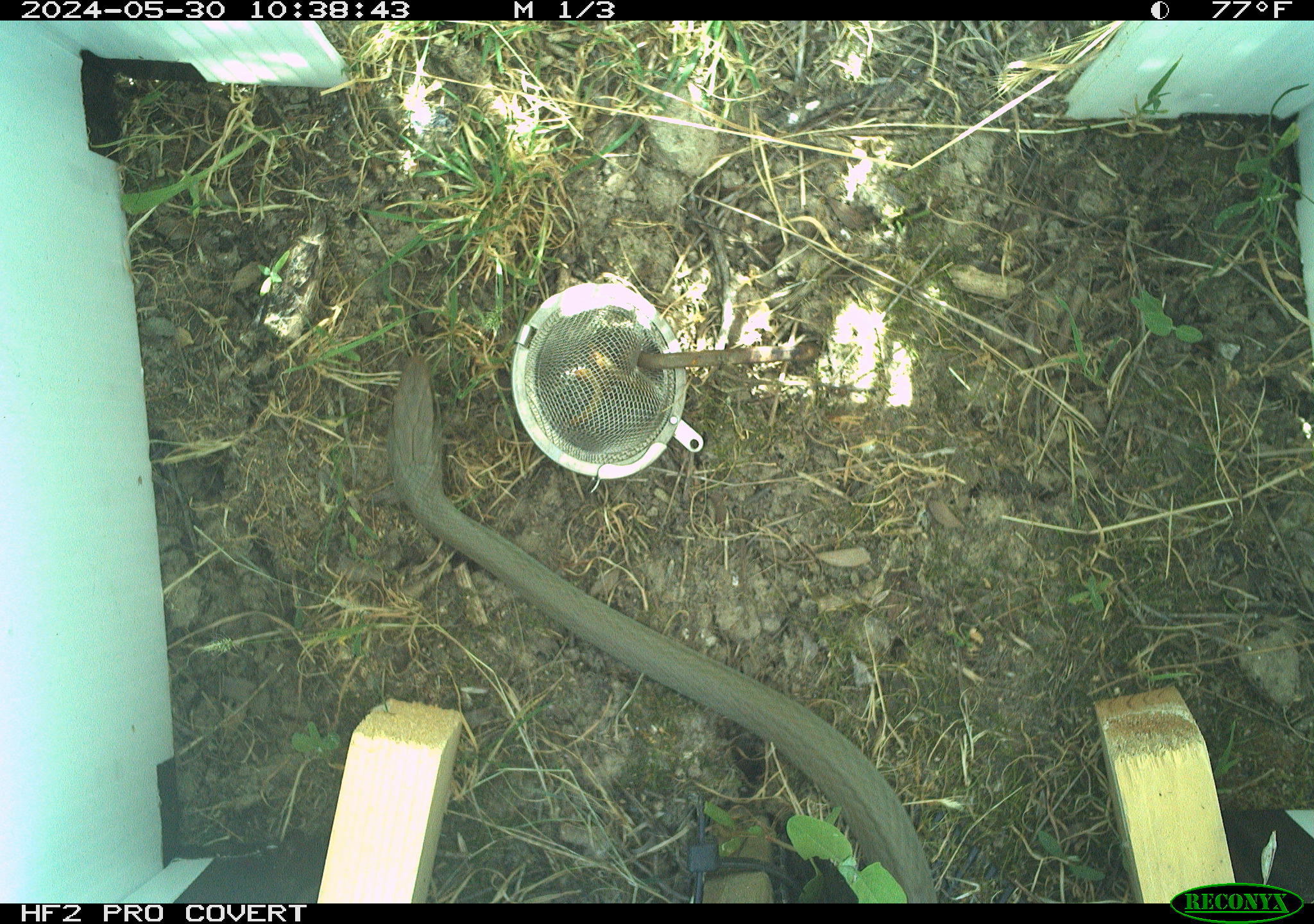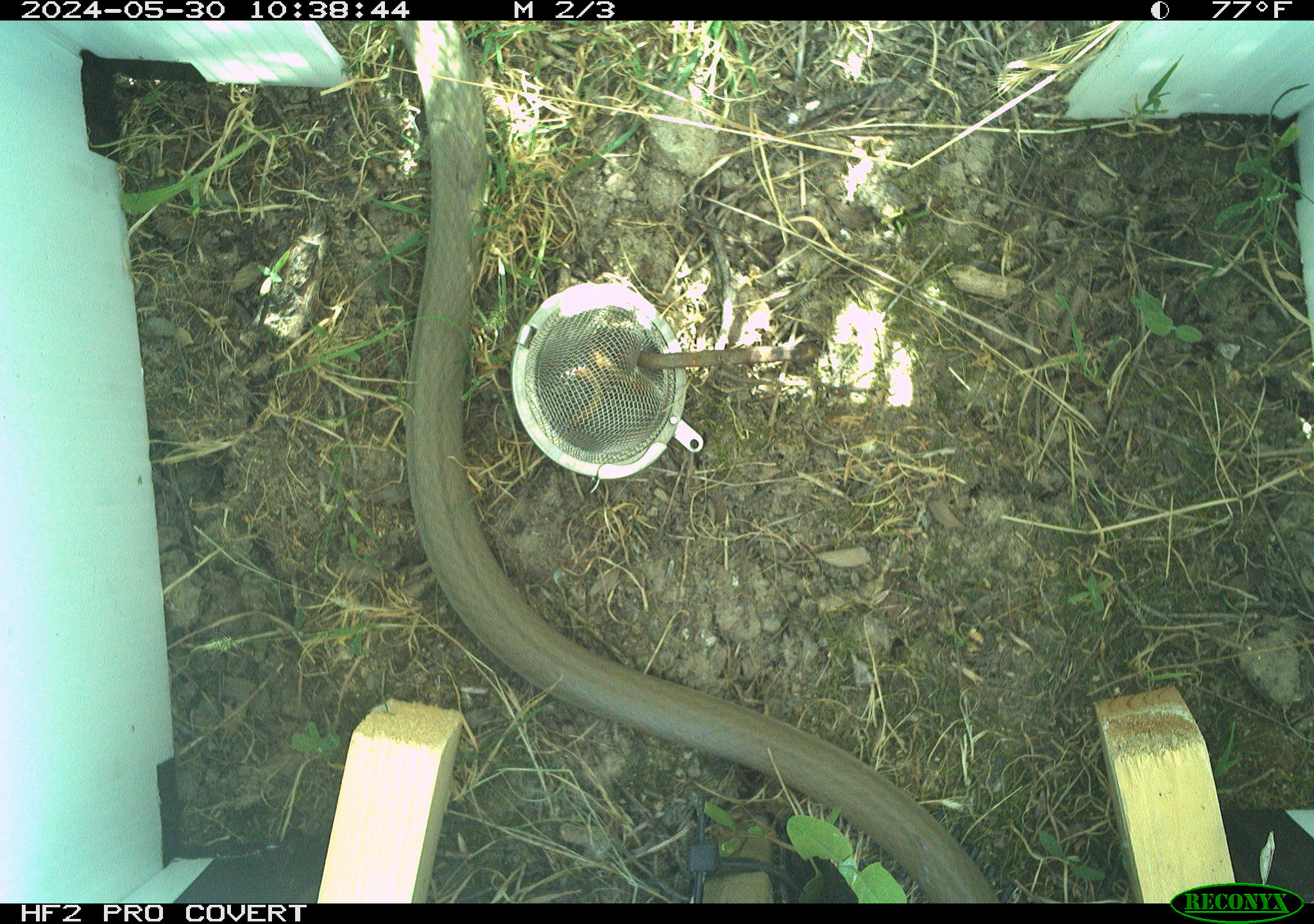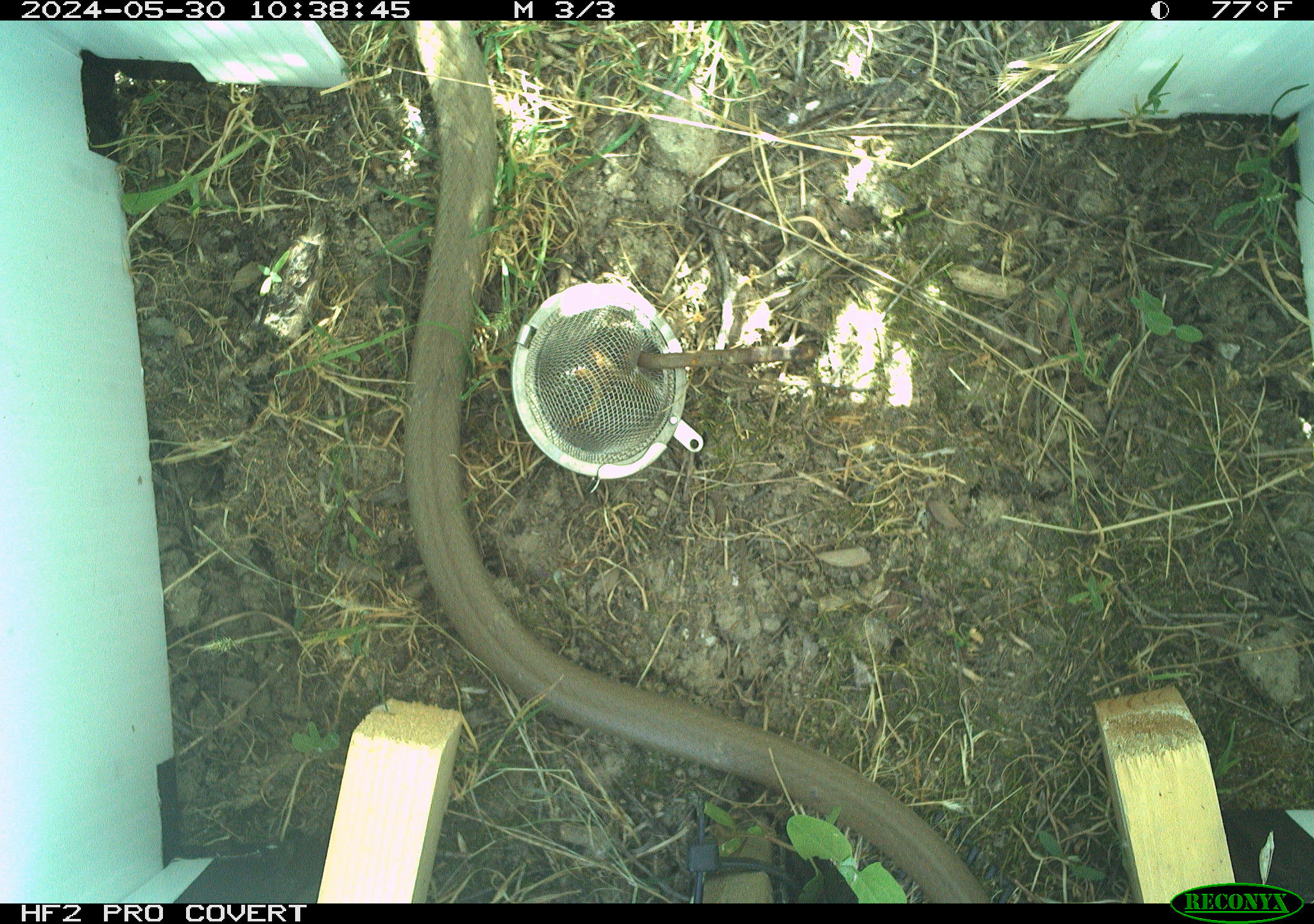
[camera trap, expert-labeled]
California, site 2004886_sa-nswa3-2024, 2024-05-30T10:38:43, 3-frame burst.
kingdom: Animalia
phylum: Chordata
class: Reptilia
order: Squamata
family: Colubridae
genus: Coluber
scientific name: Coluber constrictor mormon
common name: western yellow-bellied racer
Western yellow-bellied racer (Coluber constrictor mormon).